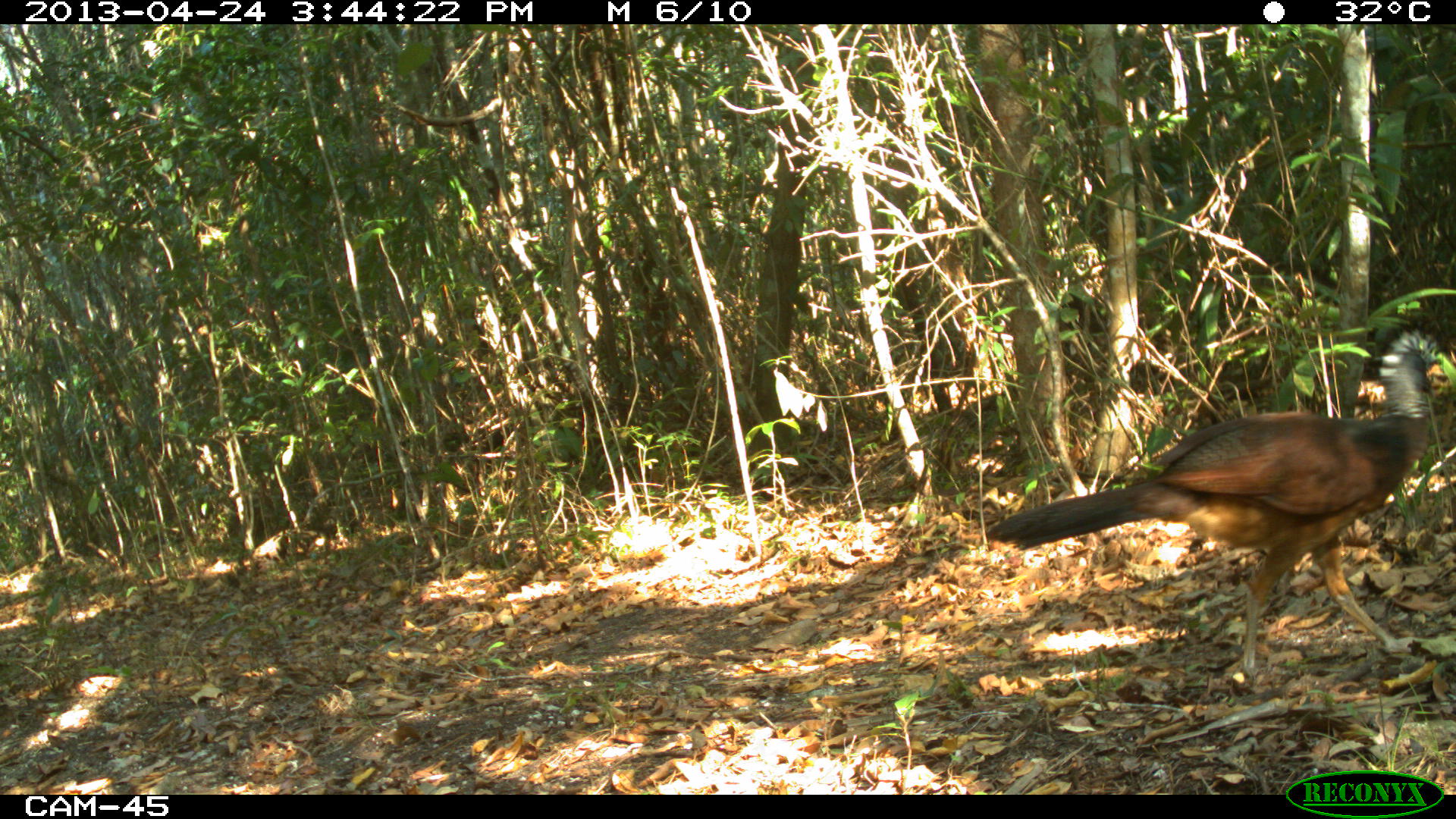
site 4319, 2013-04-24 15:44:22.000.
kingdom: Animalia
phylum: Chordata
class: Aves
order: Galliformes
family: Cracidae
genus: Crax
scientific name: Crax rubra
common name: great curassow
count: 1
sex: female